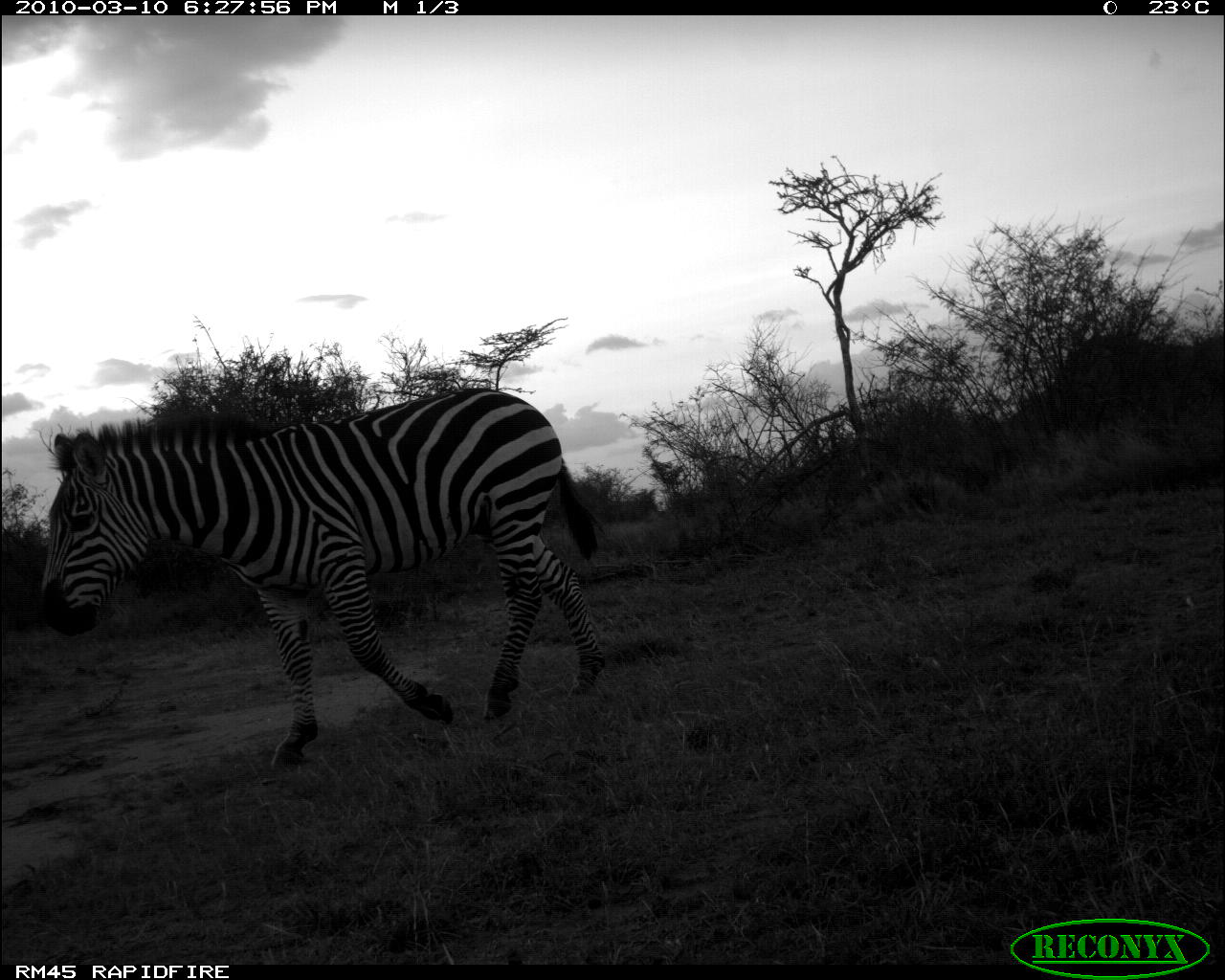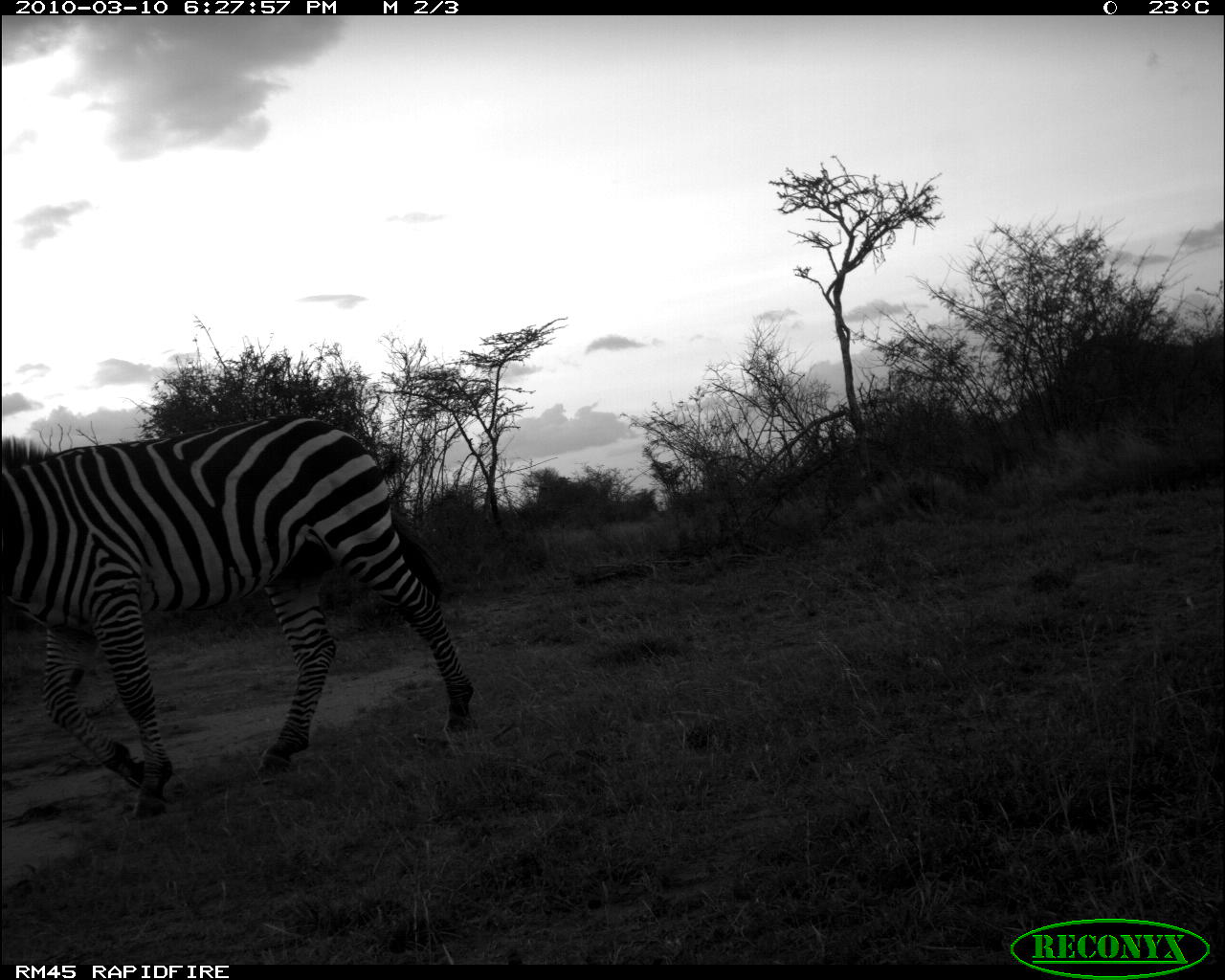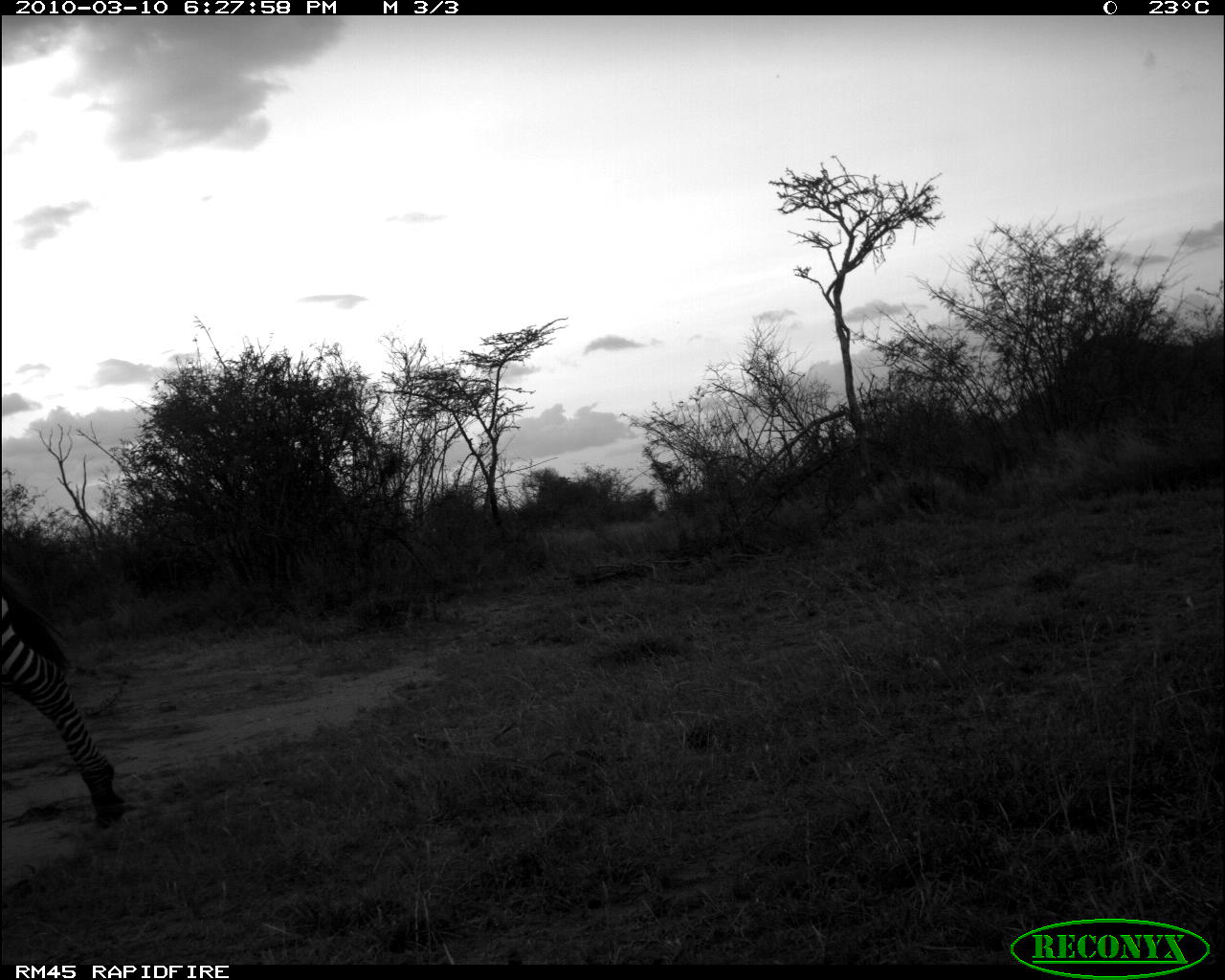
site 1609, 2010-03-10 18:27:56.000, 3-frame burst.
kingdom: Animalia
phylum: Chordata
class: Mammalia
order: Perissodactyla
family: Equidae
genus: Equus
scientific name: Equus quagga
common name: plains zebra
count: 1